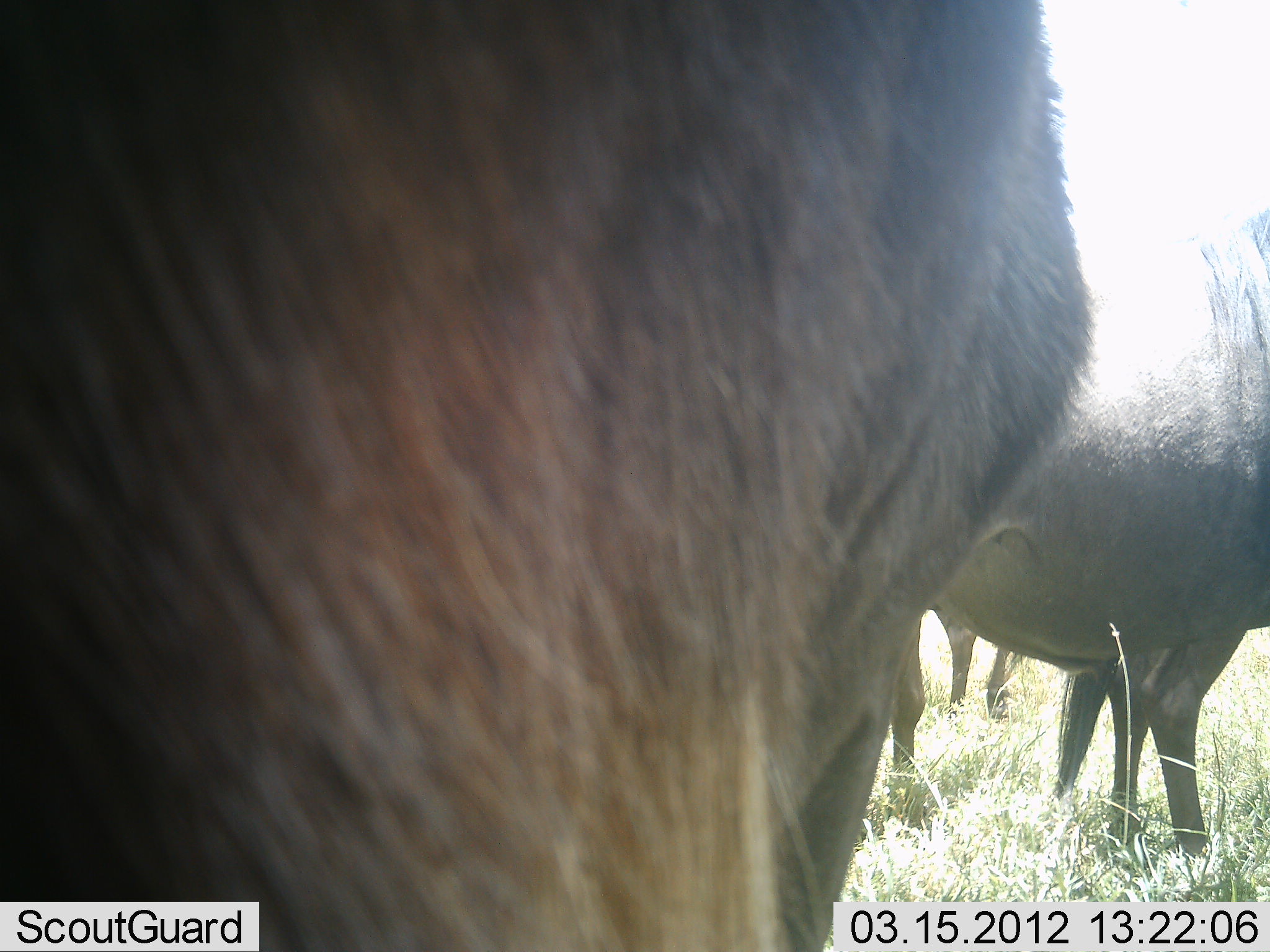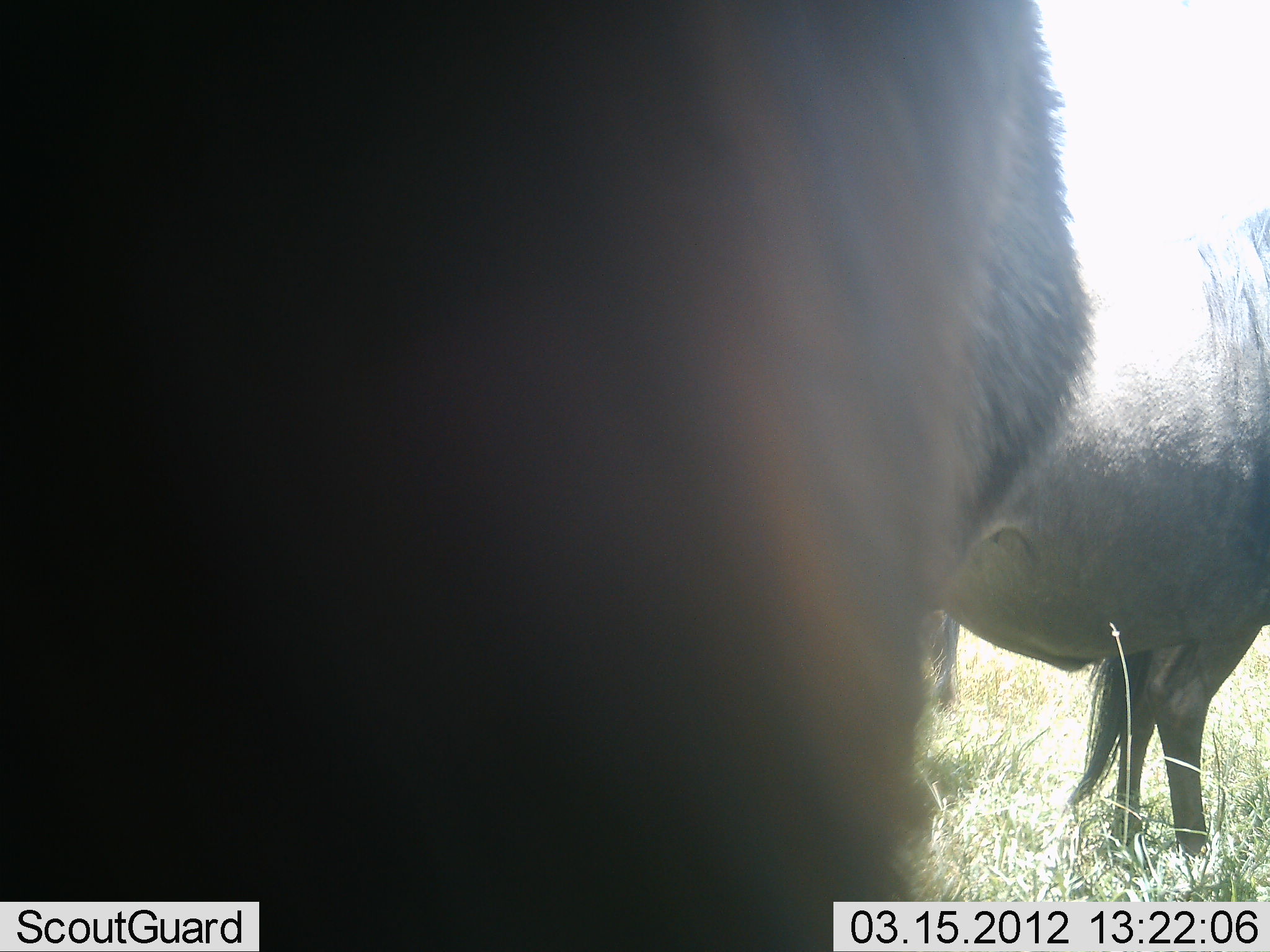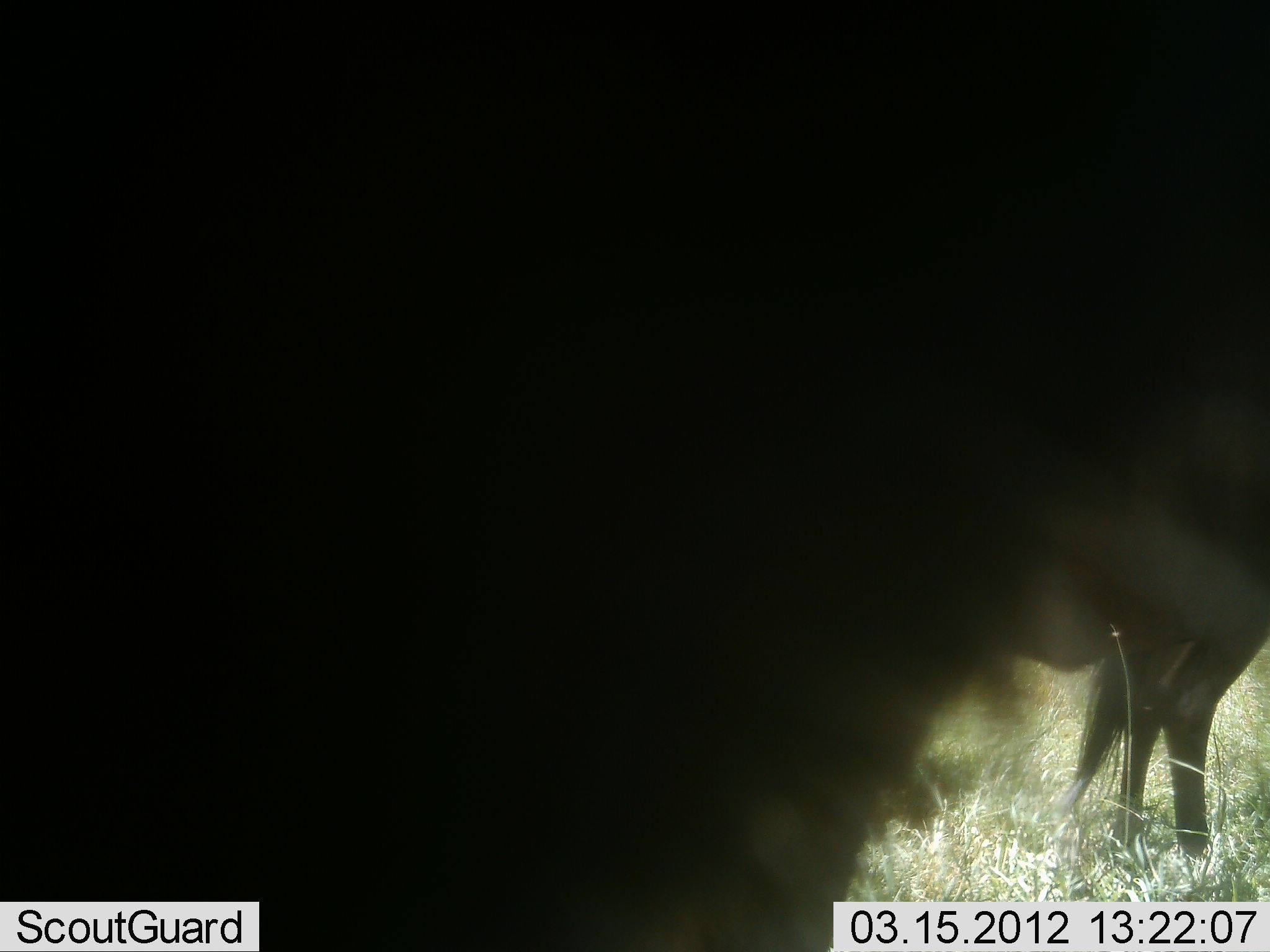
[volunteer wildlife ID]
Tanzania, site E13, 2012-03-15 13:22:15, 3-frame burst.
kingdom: Animalia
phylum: Chordata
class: Mammalia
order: Artiodactyla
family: Bovidae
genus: Connochaetes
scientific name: Connochaetes taurinus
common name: blue wildebeest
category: wildebeest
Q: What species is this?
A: Wildebeest (blue wildebeest) (Connochaetes taurinus).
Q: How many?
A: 3.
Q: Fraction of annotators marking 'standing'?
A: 100%.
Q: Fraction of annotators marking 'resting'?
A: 5%.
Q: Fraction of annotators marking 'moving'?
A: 5%.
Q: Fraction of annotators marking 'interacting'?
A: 5%.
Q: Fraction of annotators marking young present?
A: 0%.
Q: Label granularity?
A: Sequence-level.